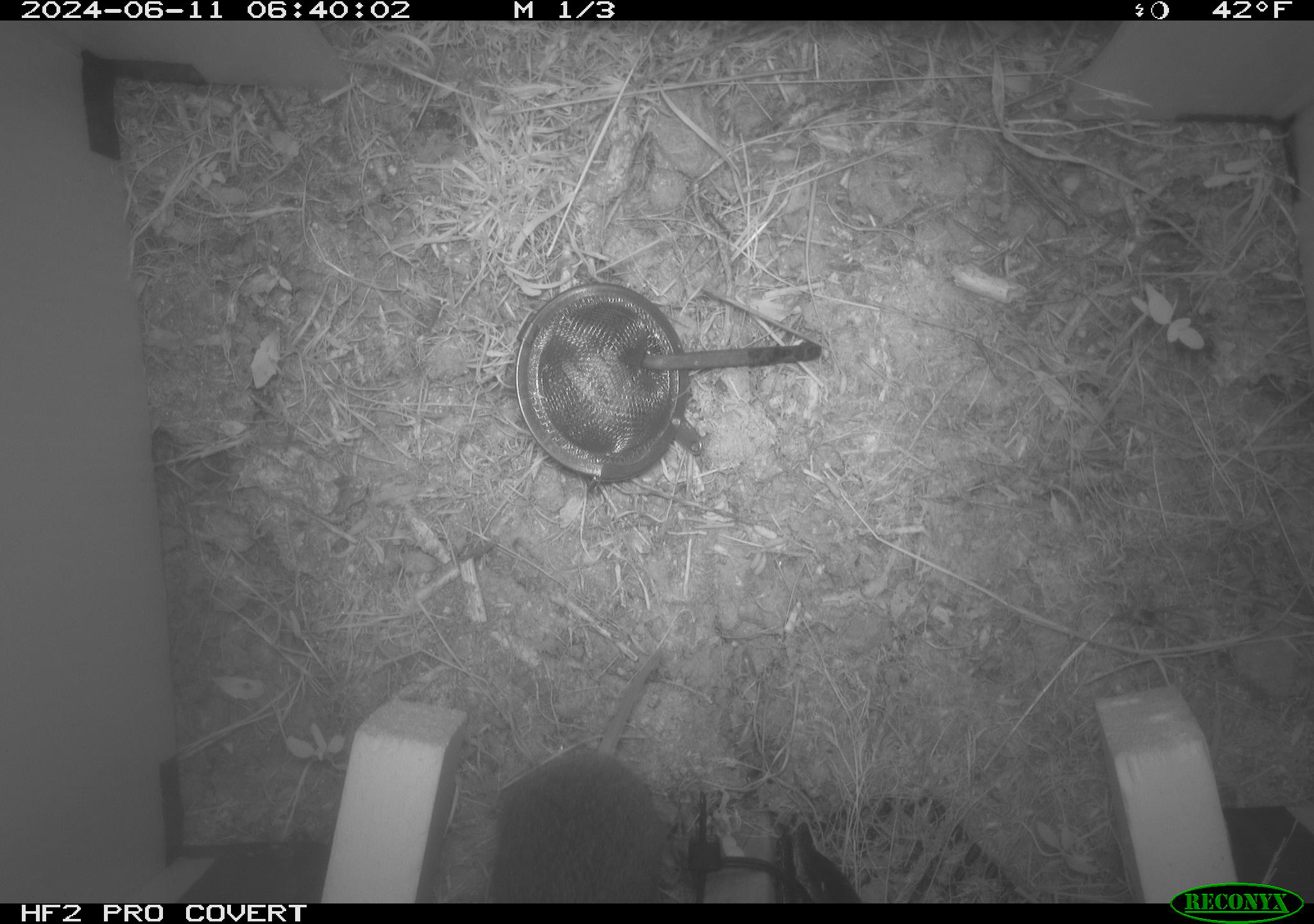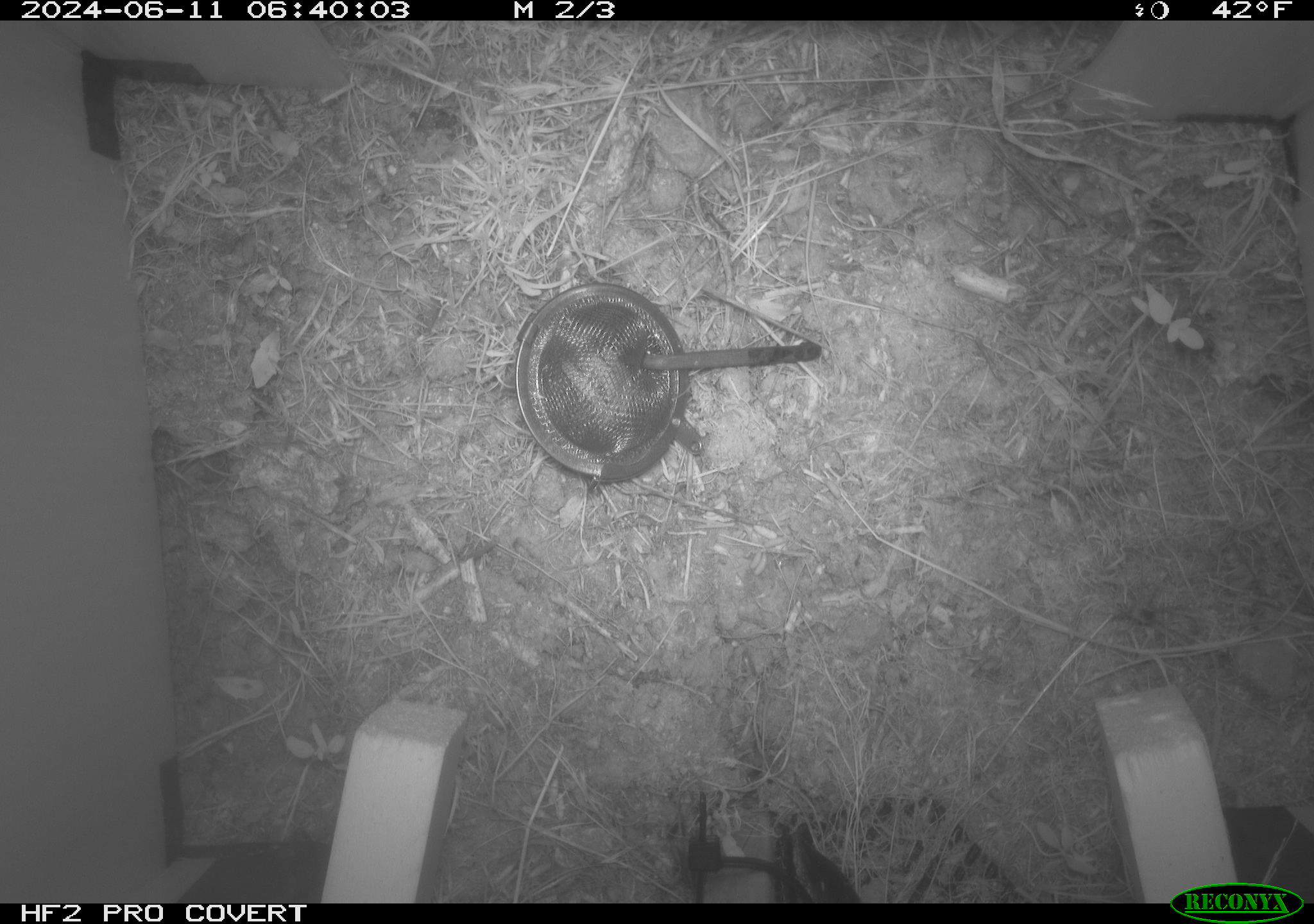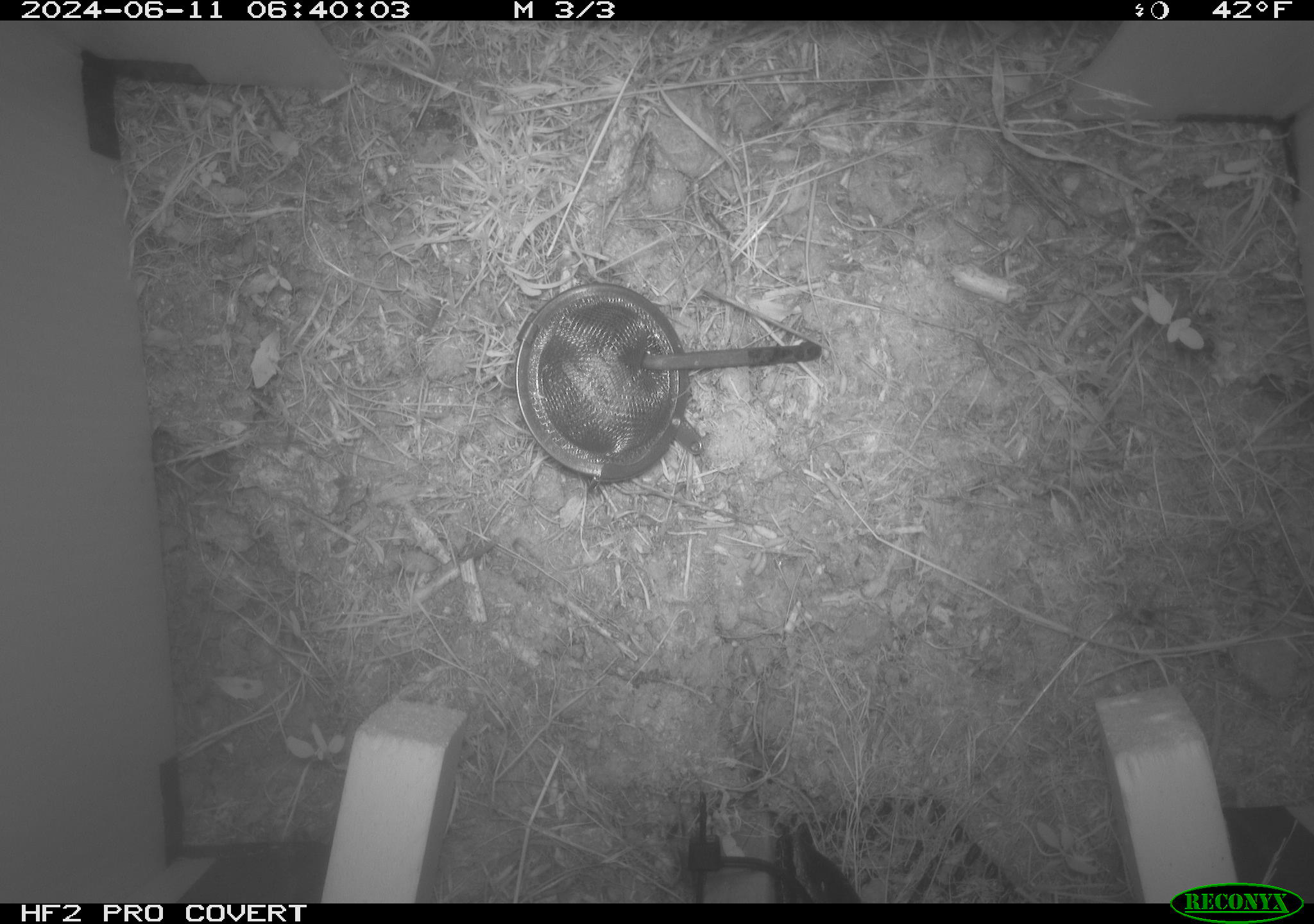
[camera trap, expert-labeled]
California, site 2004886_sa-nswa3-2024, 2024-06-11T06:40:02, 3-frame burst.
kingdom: Animalia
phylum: Chordata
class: Mammalia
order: Rodentia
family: Cricetidae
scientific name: Arvicolinae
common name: voles, lemmings, and muskrats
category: arvicolinae subfamily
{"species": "arvicolinae subfamily (voles, lemmings, and muskrats) (Arvicolinae)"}